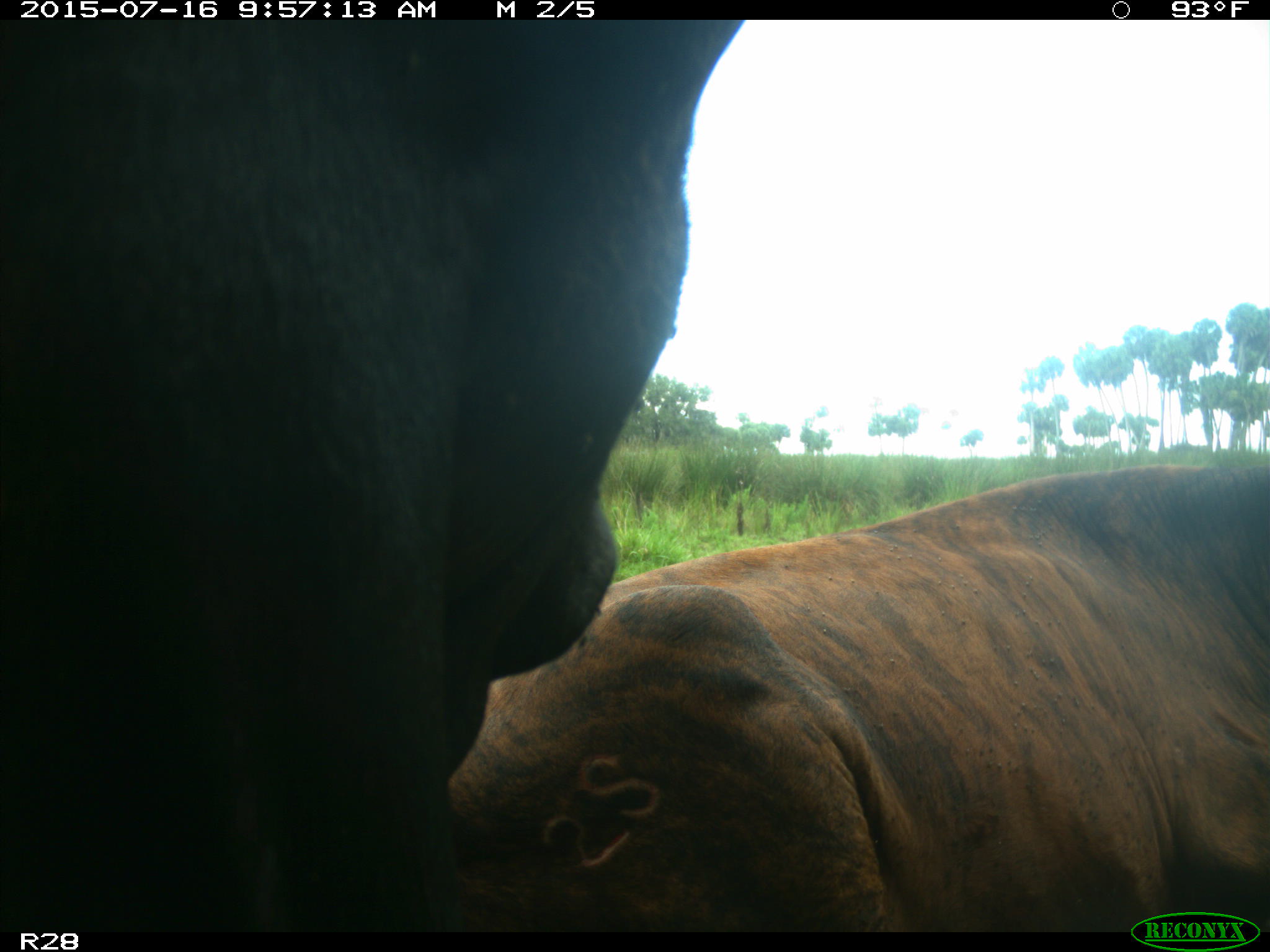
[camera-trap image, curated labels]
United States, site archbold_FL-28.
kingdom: Animalia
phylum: Chordata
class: Mammalia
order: Artiodactyla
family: Bovidae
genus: Bos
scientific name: Bos taurus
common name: domestic cow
Bos taurus (domestic cow).